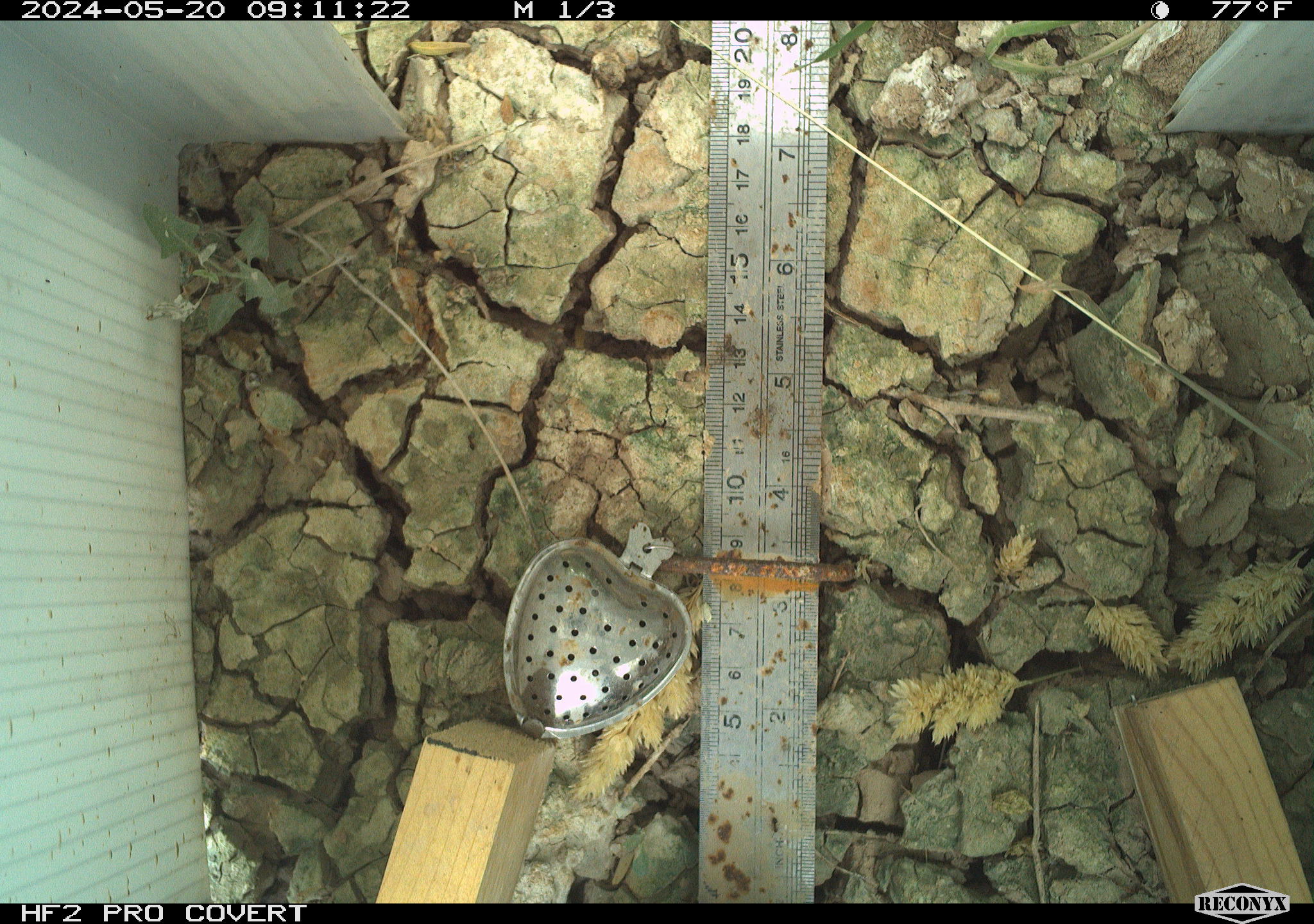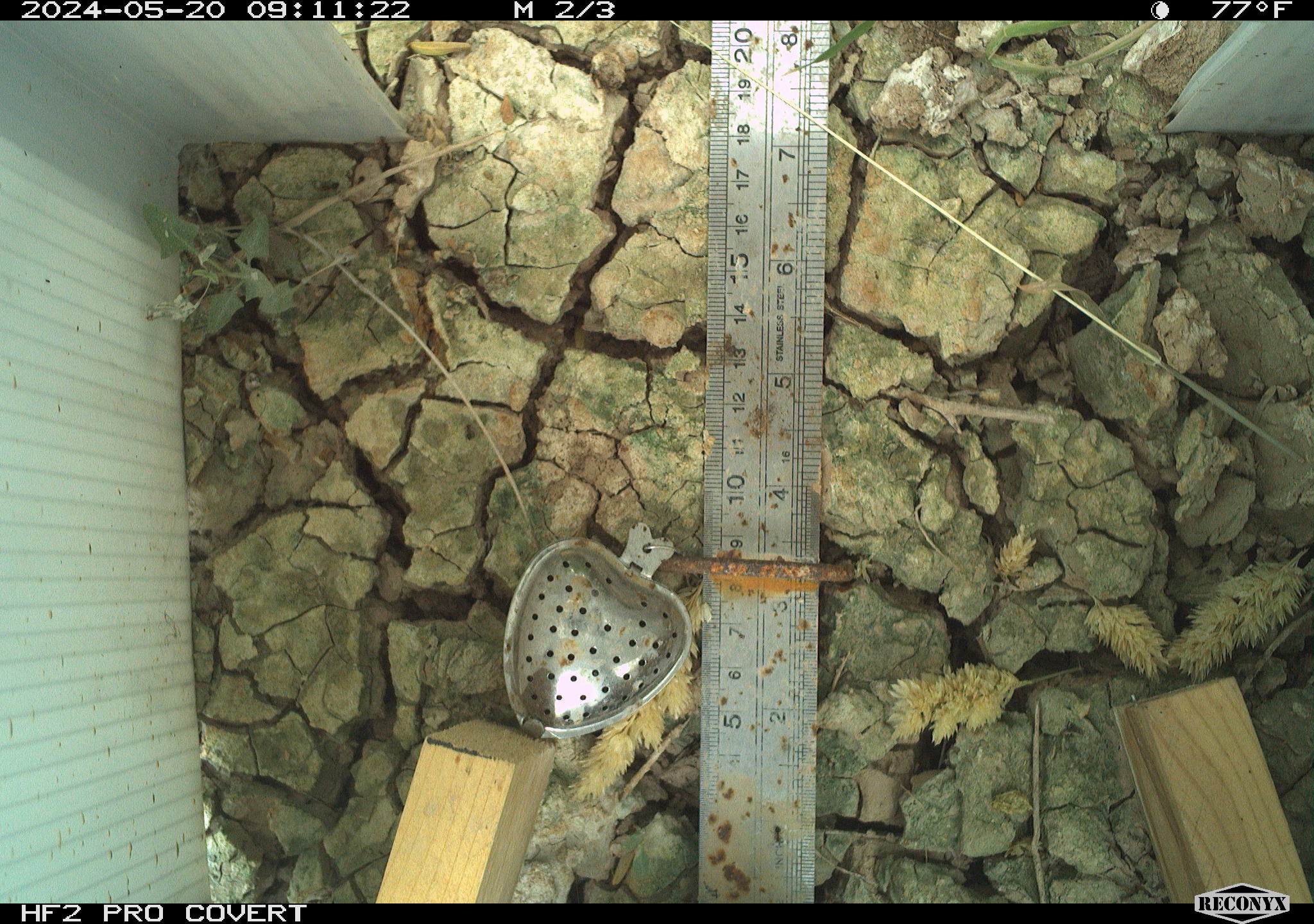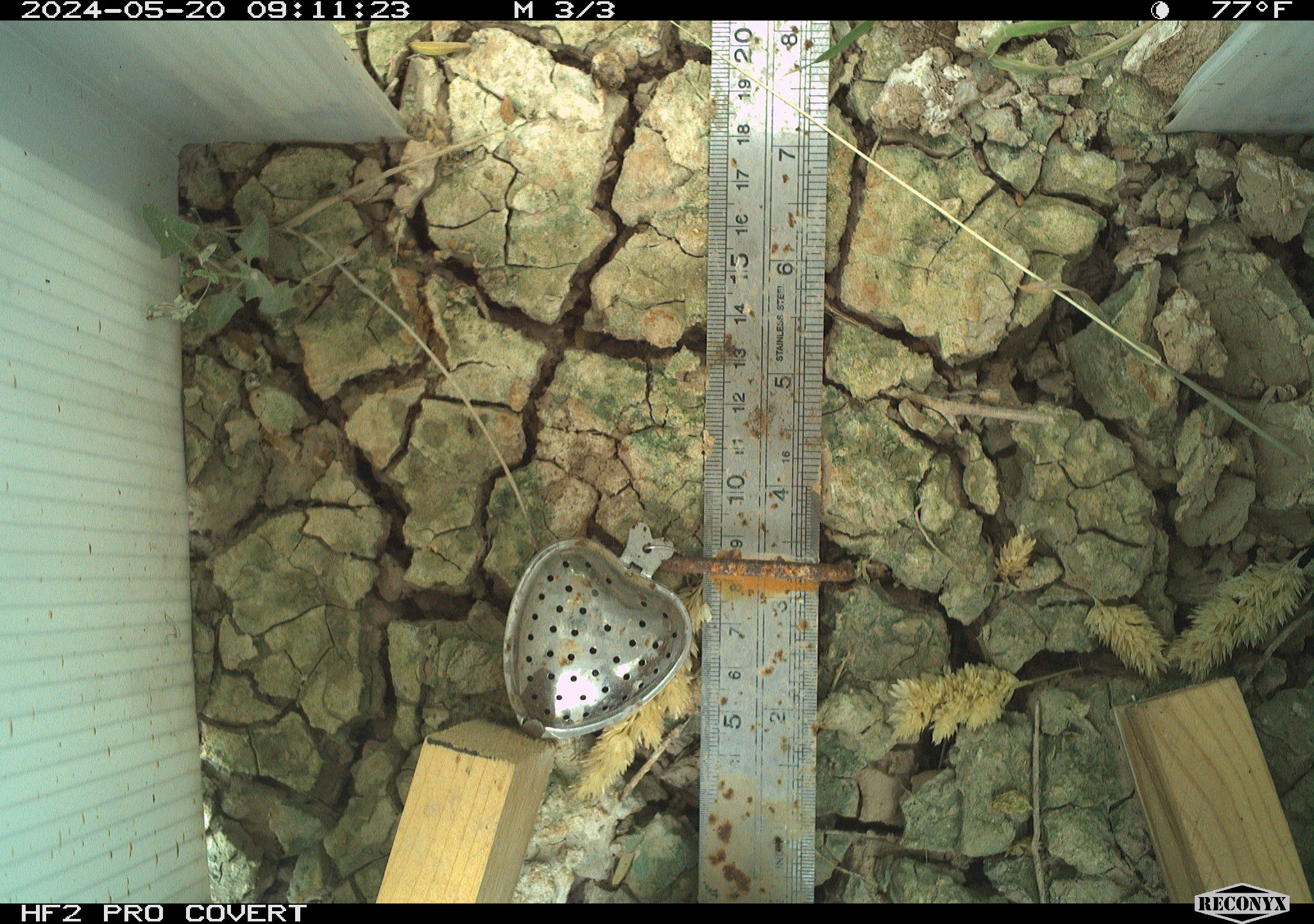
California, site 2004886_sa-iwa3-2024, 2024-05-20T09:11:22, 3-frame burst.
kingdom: Animalia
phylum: Arthropoda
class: Insecta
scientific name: Insecta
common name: insect